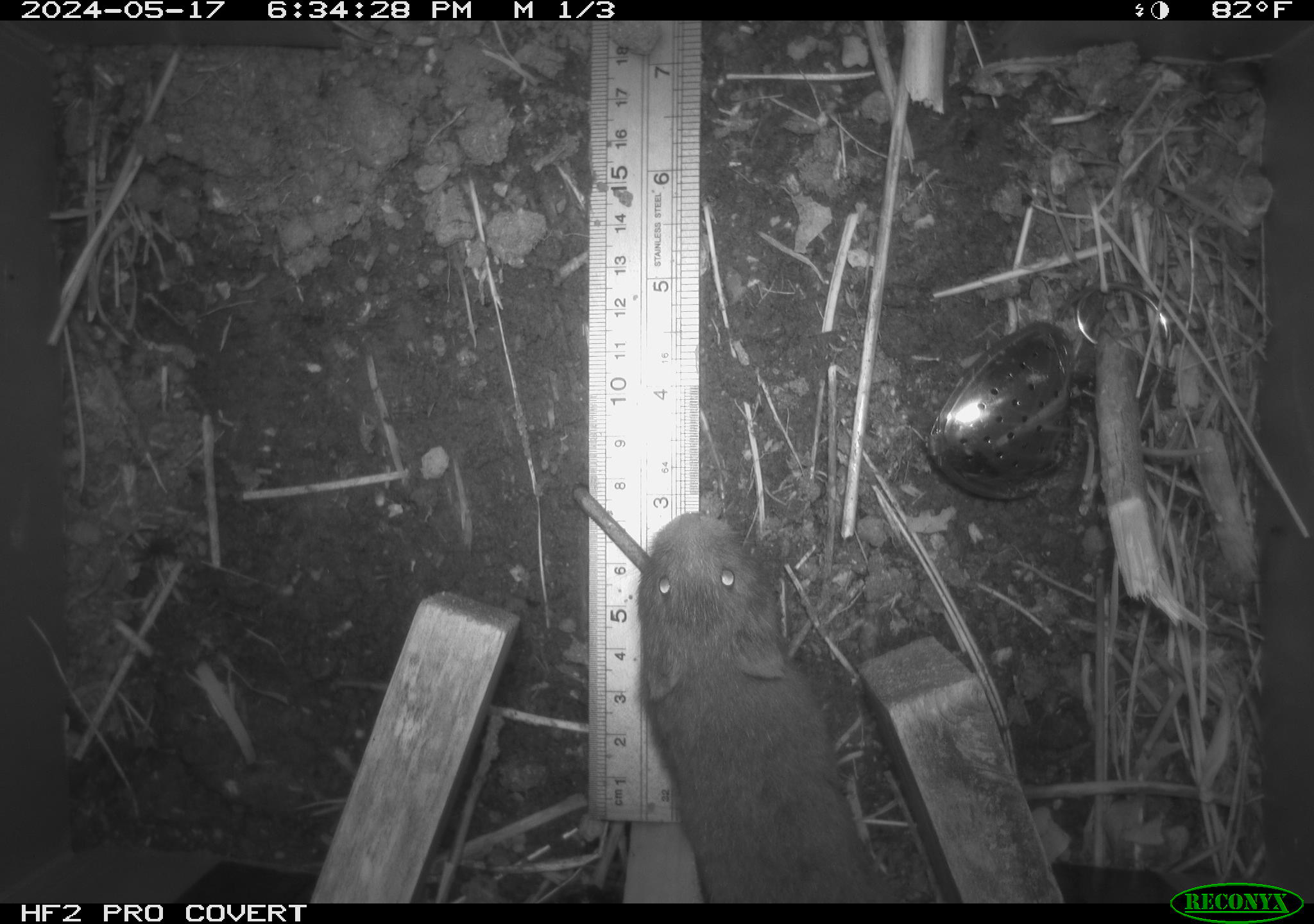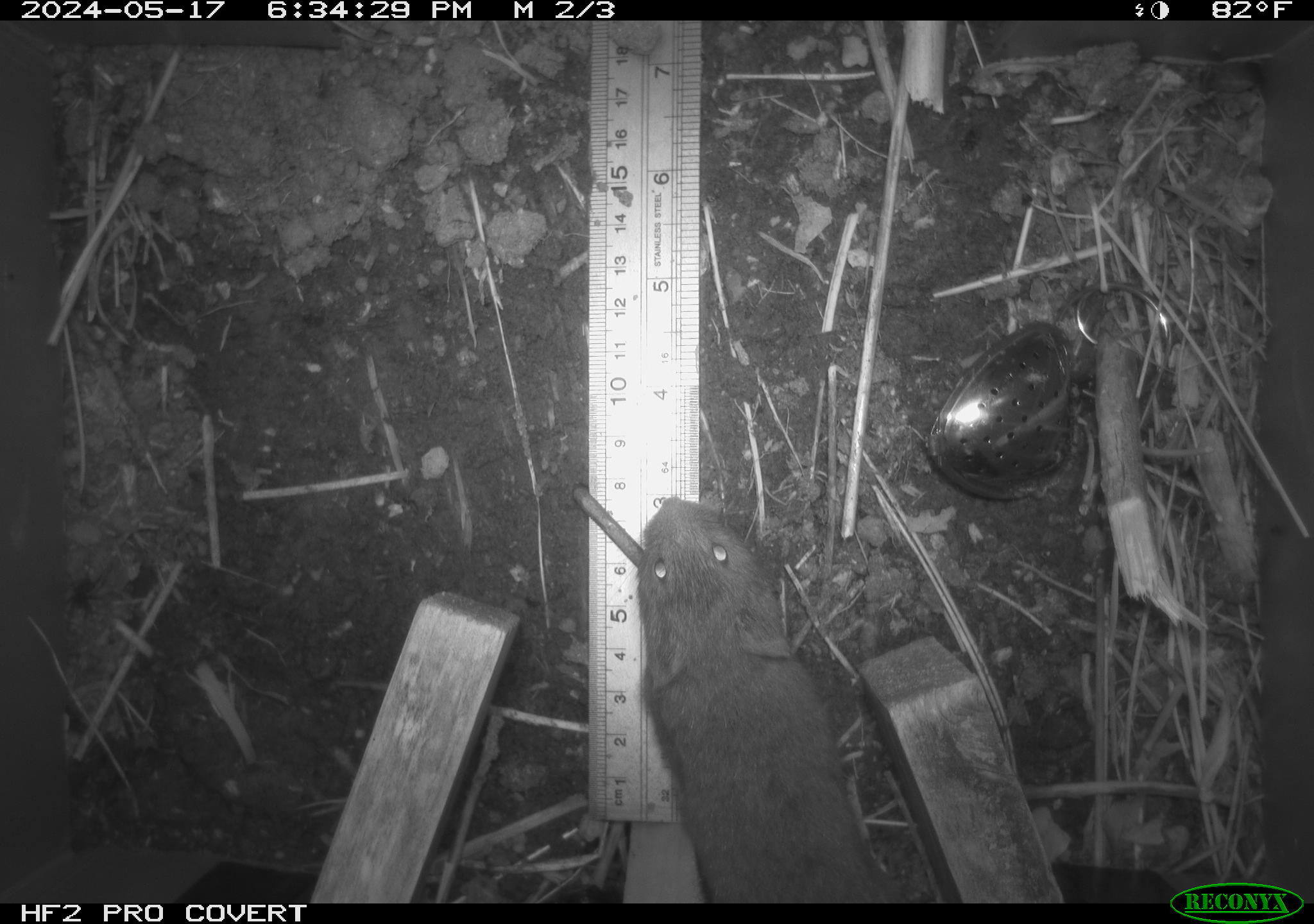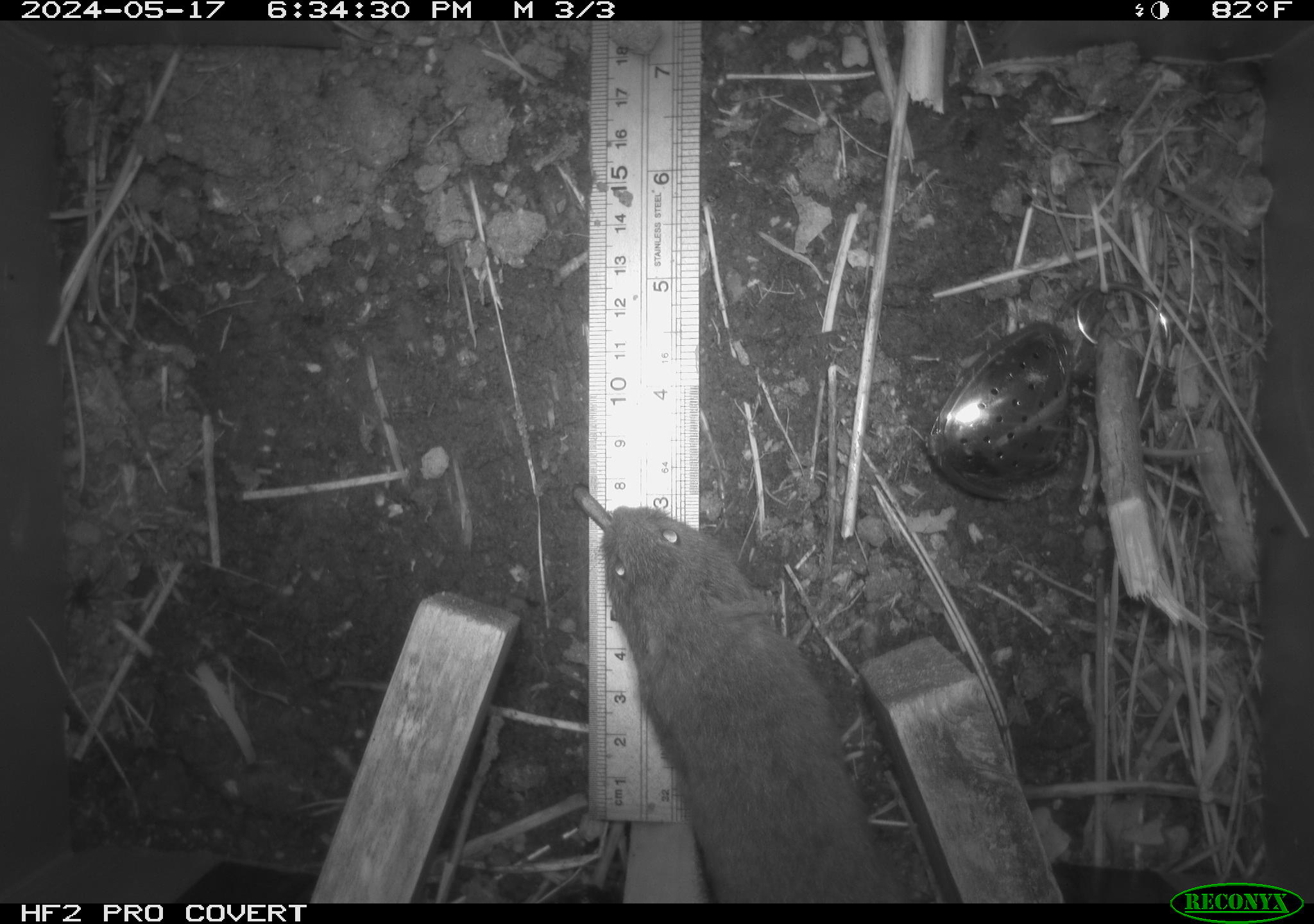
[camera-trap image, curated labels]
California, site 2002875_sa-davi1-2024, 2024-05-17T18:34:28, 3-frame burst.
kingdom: Animalia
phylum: Chordata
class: Mammalia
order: Rodentia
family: Cricetidae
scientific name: Arvicolinae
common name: voles, lemmings, and muskrats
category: arvicolinae subfamily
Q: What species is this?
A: Arvicolinae subfamily (voles, lemmings, and muskrats) (Arvicolinae).